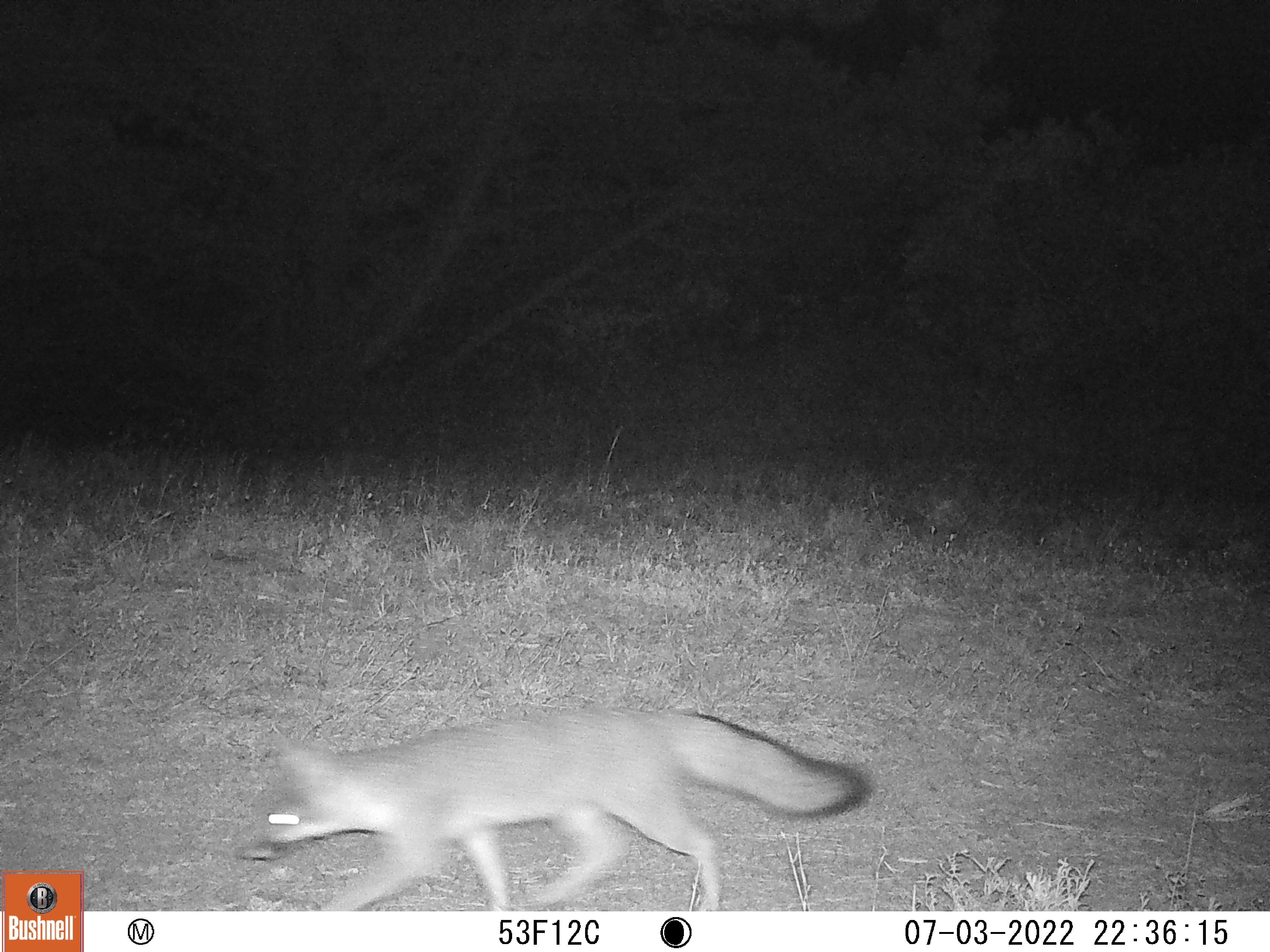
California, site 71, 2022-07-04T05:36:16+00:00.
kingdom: Animalia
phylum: Chordata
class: Mammalia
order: Carnivora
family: Canidae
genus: Urocyon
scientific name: Urocyon cinereoargenteus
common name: gray fox